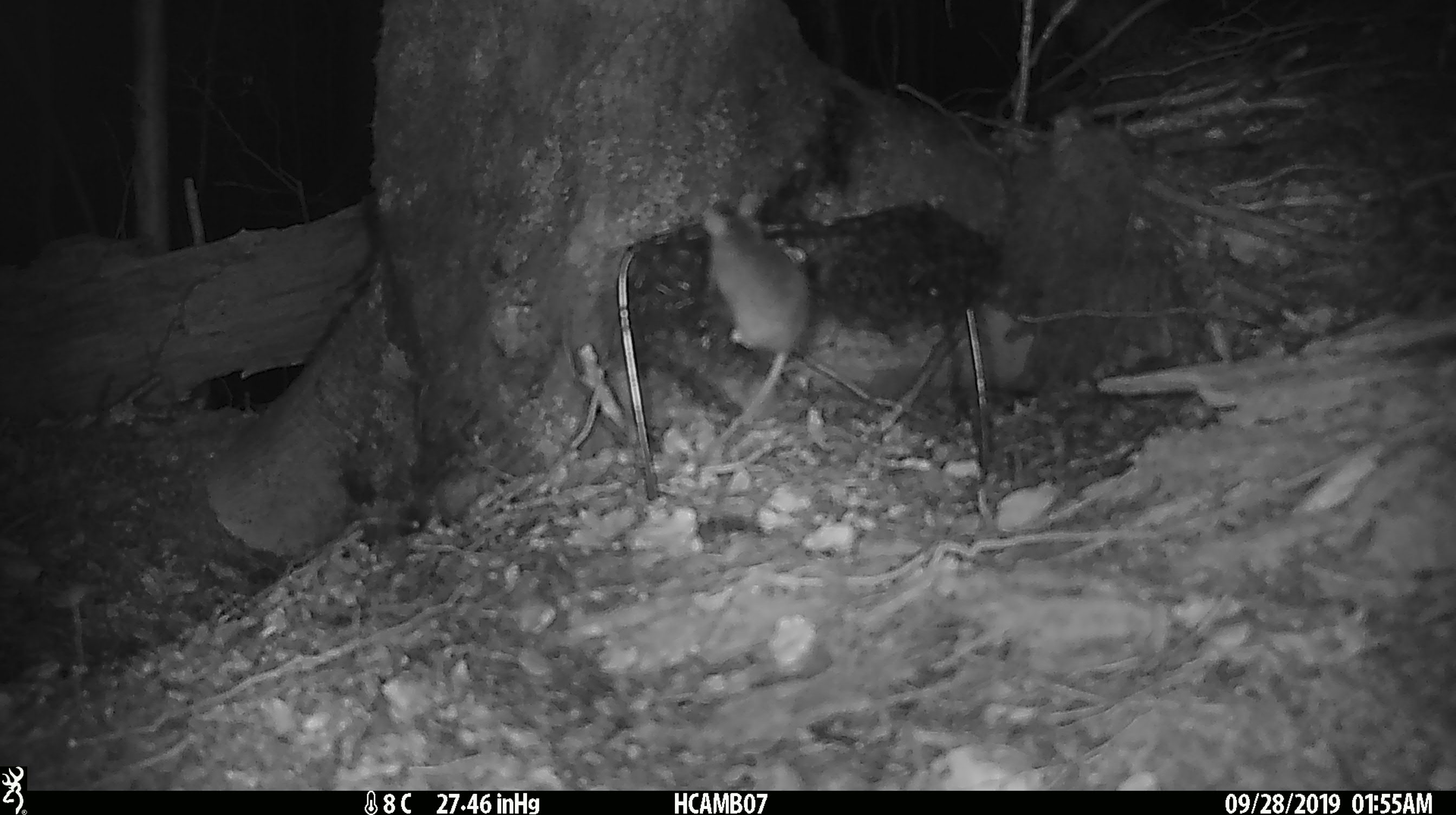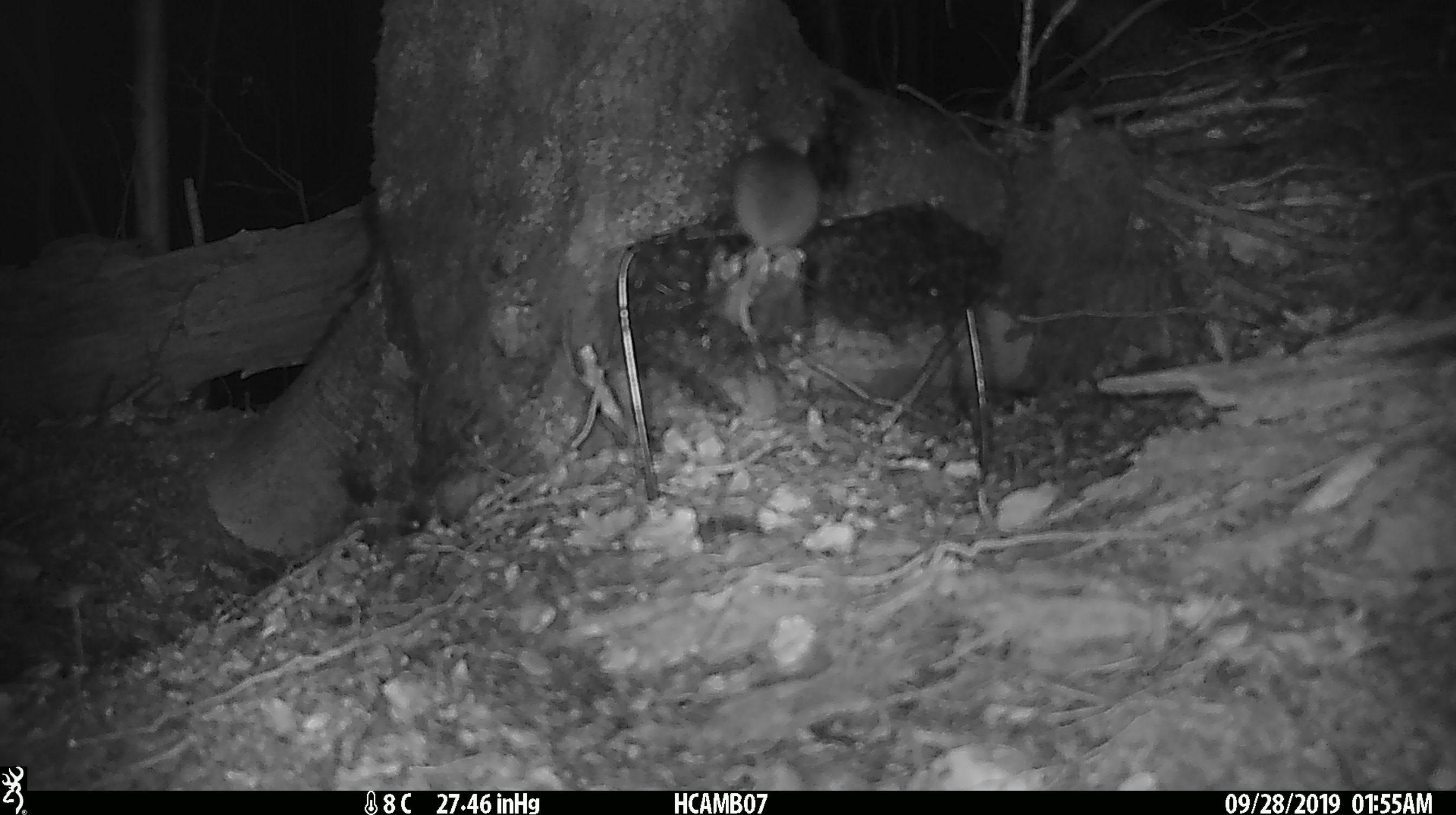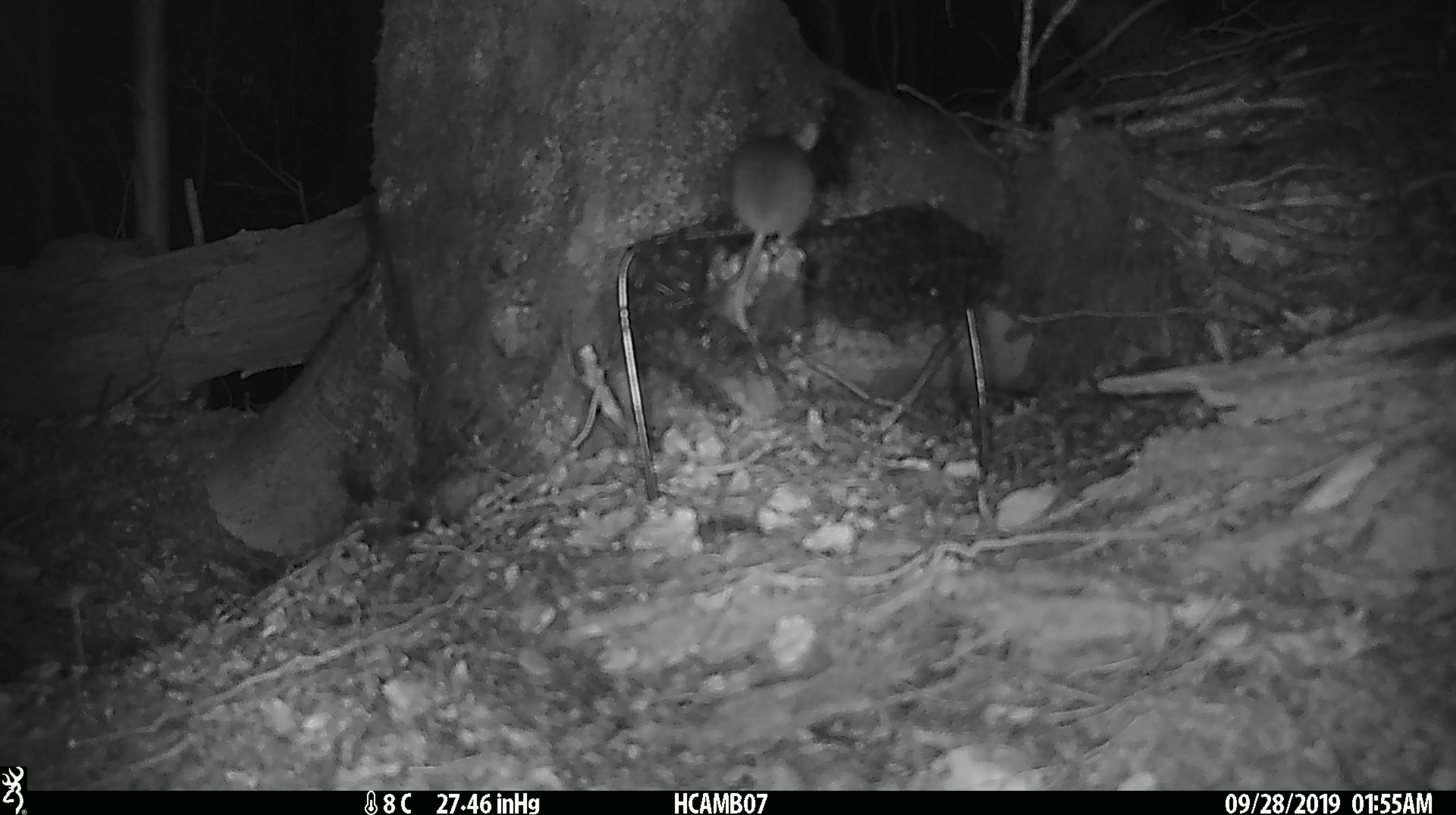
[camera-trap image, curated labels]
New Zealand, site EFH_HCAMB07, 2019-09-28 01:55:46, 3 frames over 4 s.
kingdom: Animalia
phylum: Chordata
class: Mammalia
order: Rodentia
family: Muridae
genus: Mus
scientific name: Mus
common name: mouse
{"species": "mouse (Mus)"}